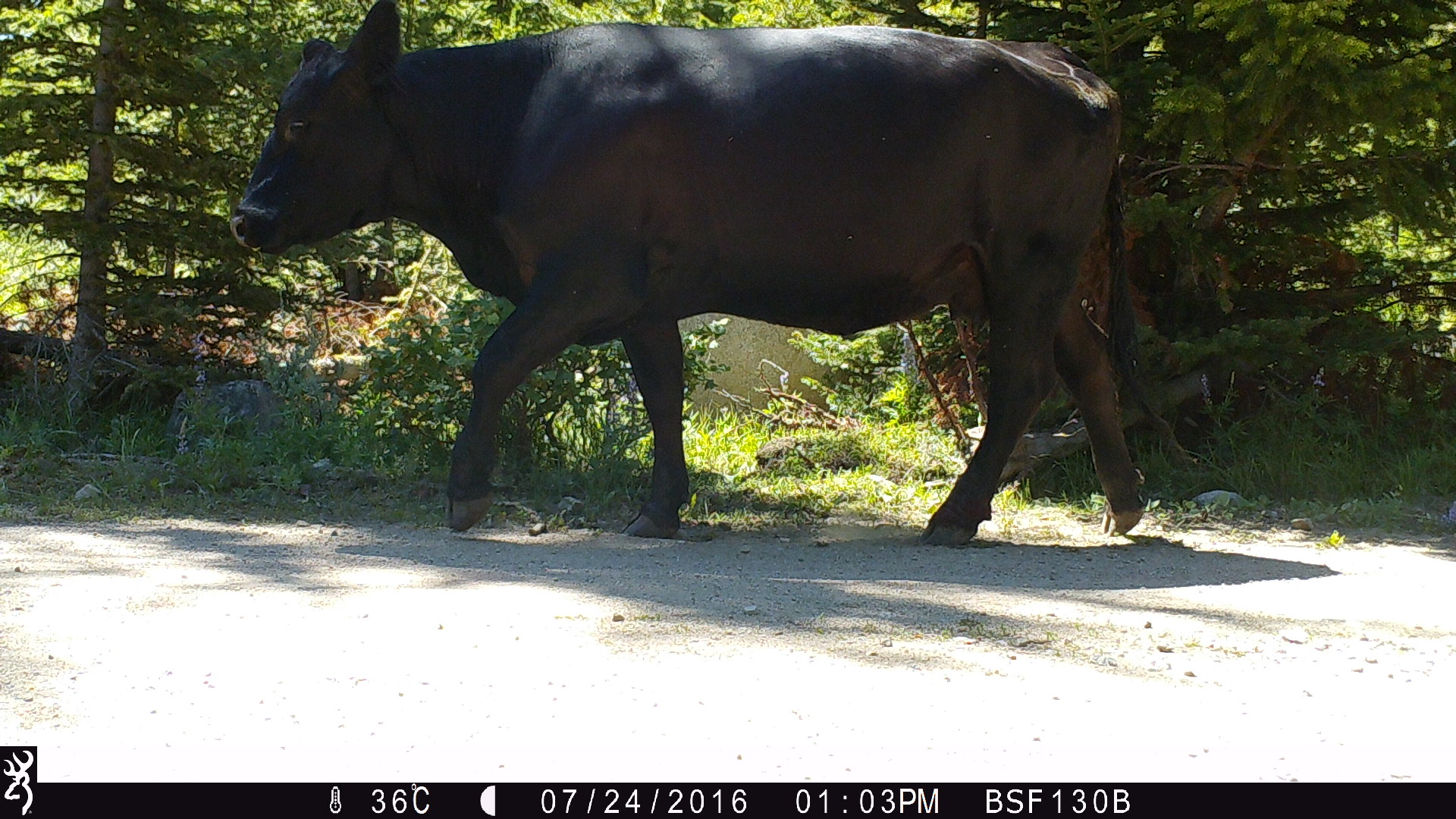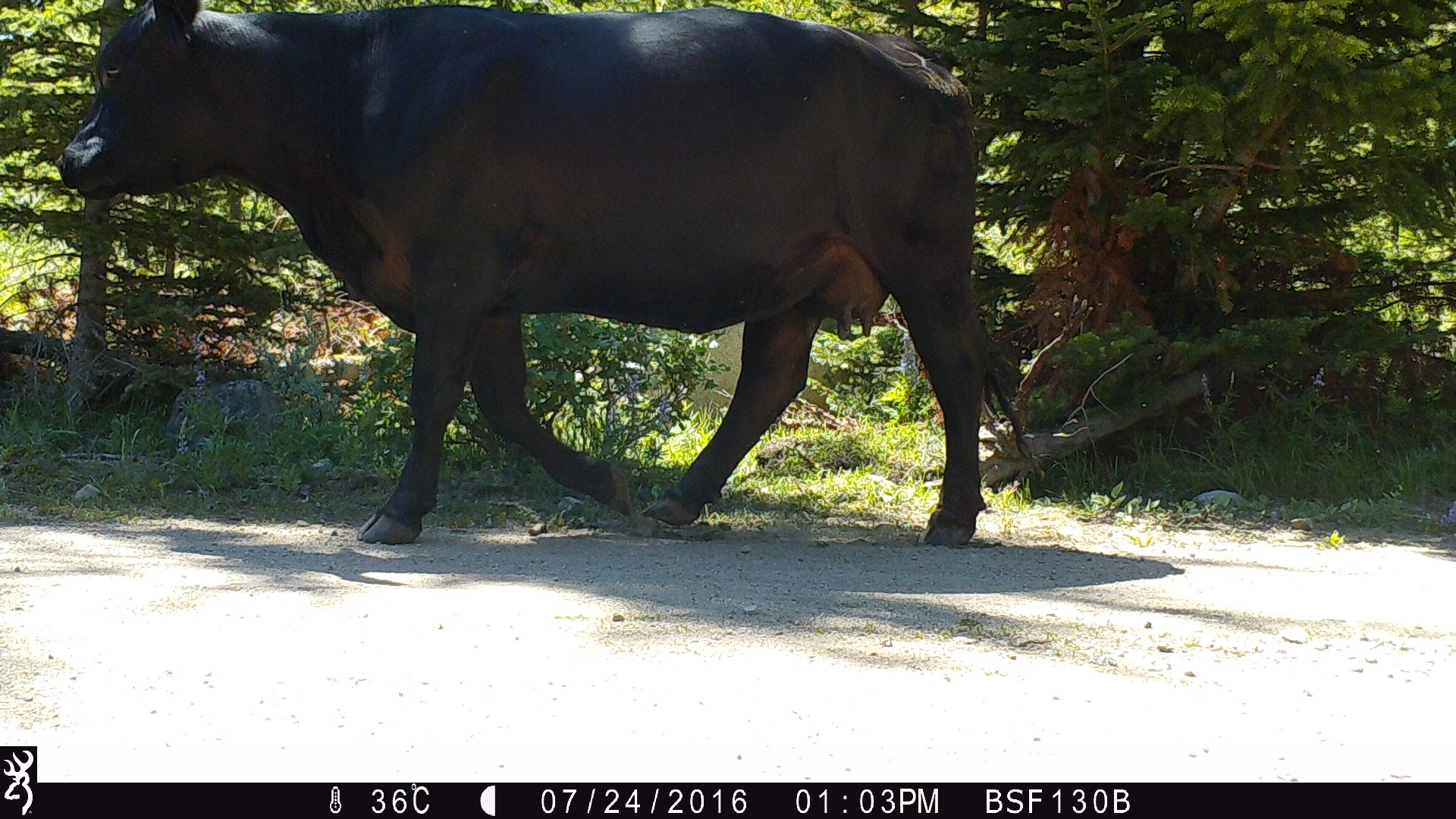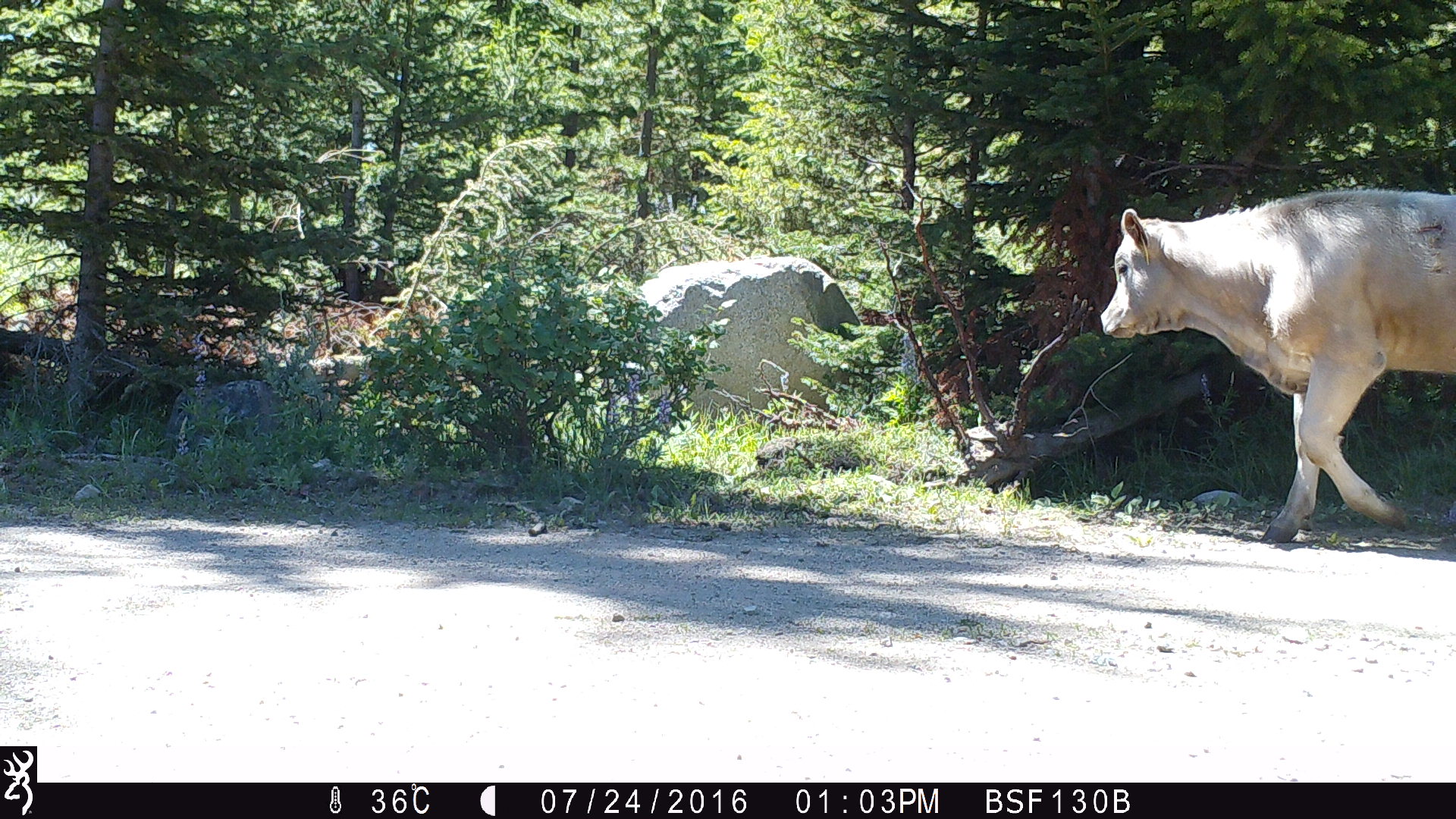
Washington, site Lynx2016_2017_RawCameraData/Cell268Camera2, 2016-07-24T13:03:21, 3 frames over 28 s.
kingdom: Animalia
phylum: Chordata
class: Mammalia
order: Artiodactyla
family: Bovidae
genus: Bos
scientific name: Bos taurus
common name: domestic cattle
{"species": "domestic cattle (Bos taurus)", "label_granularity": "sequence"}